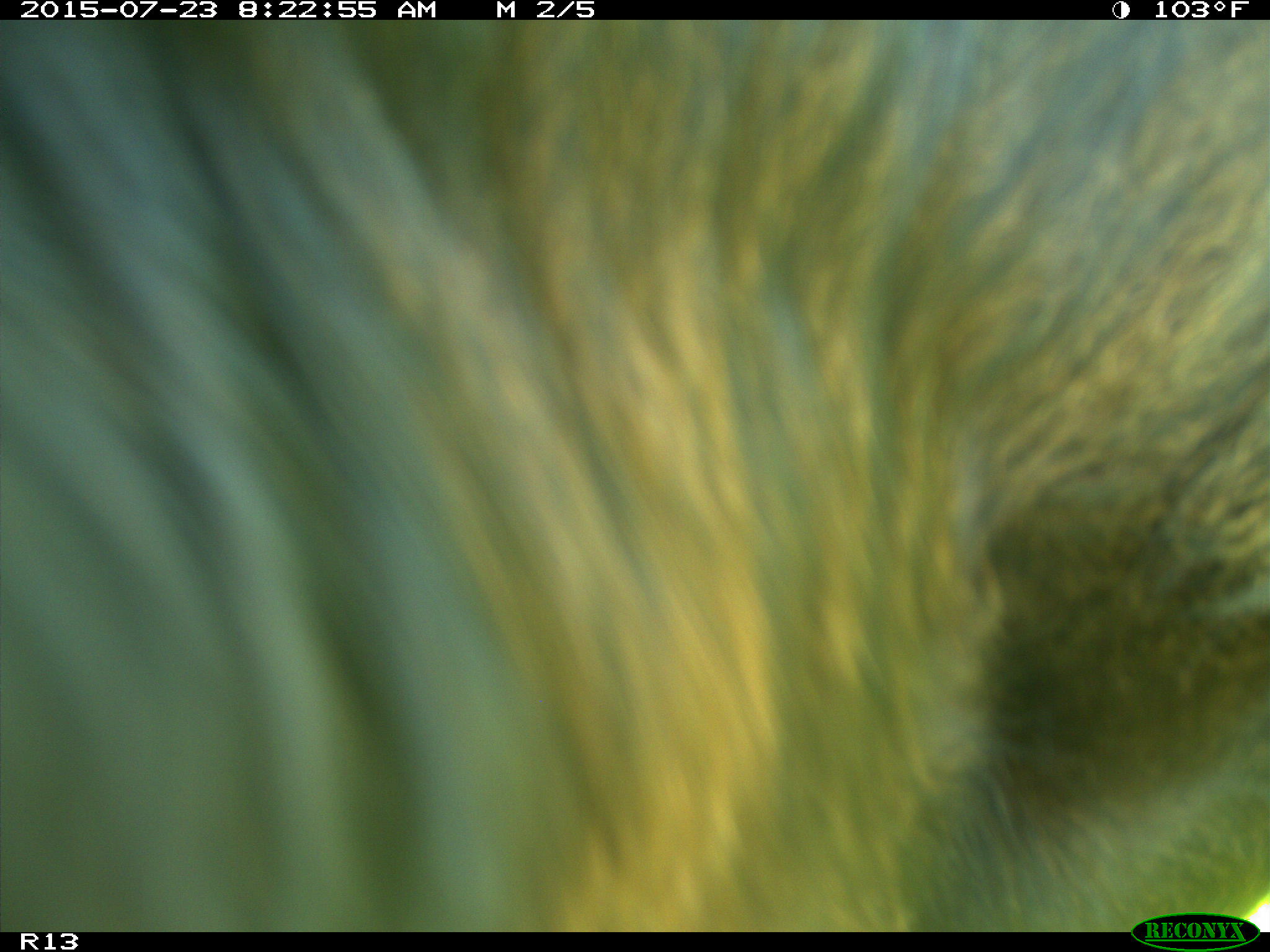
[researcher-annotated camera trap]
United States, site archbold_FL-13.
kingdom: Animalia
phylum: Chordata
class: Mammalia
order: Artiodactyla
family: Bovidae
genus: Bos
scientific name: Bos taurus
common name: domestic cow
Bos taurus (domestic cow).